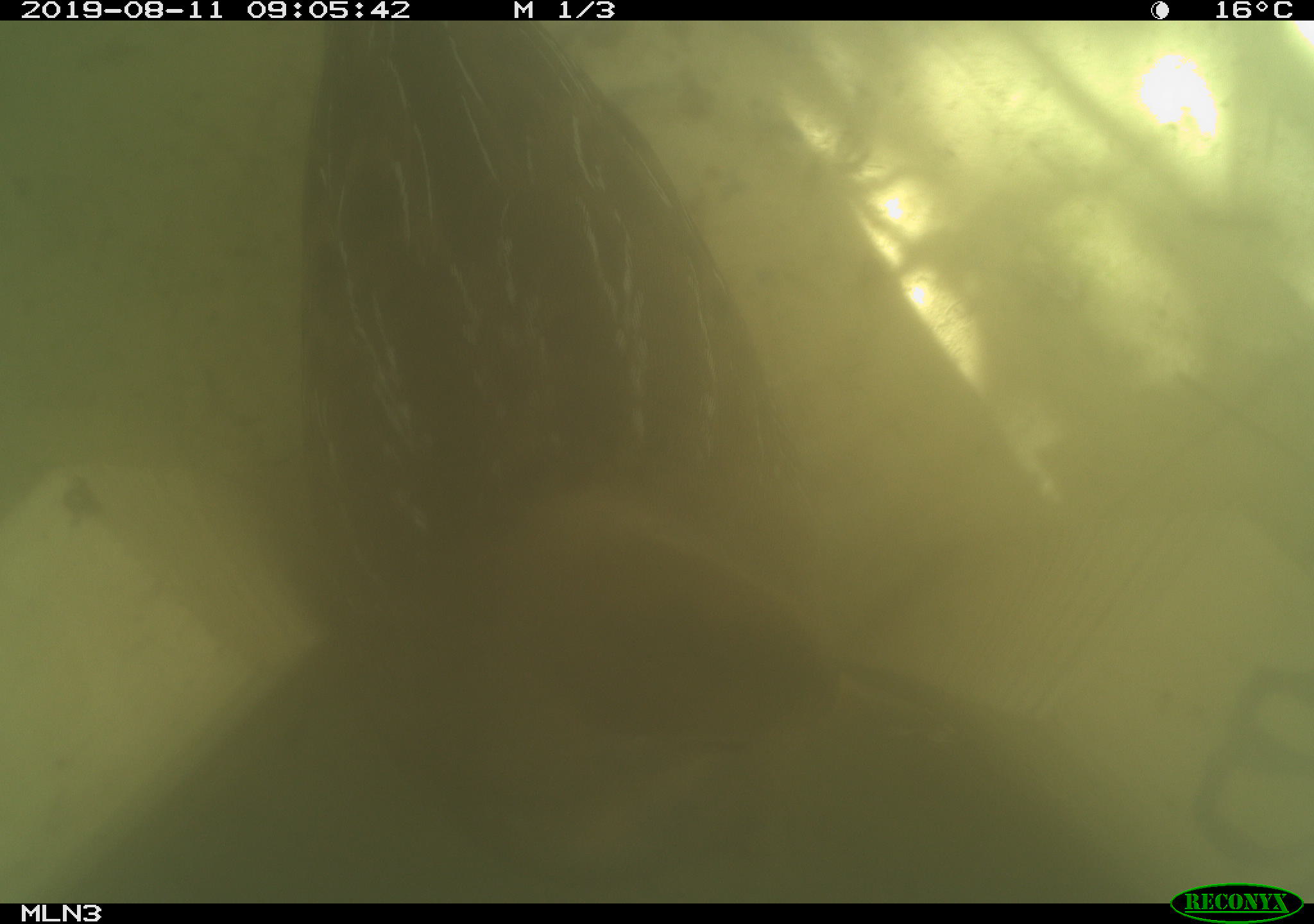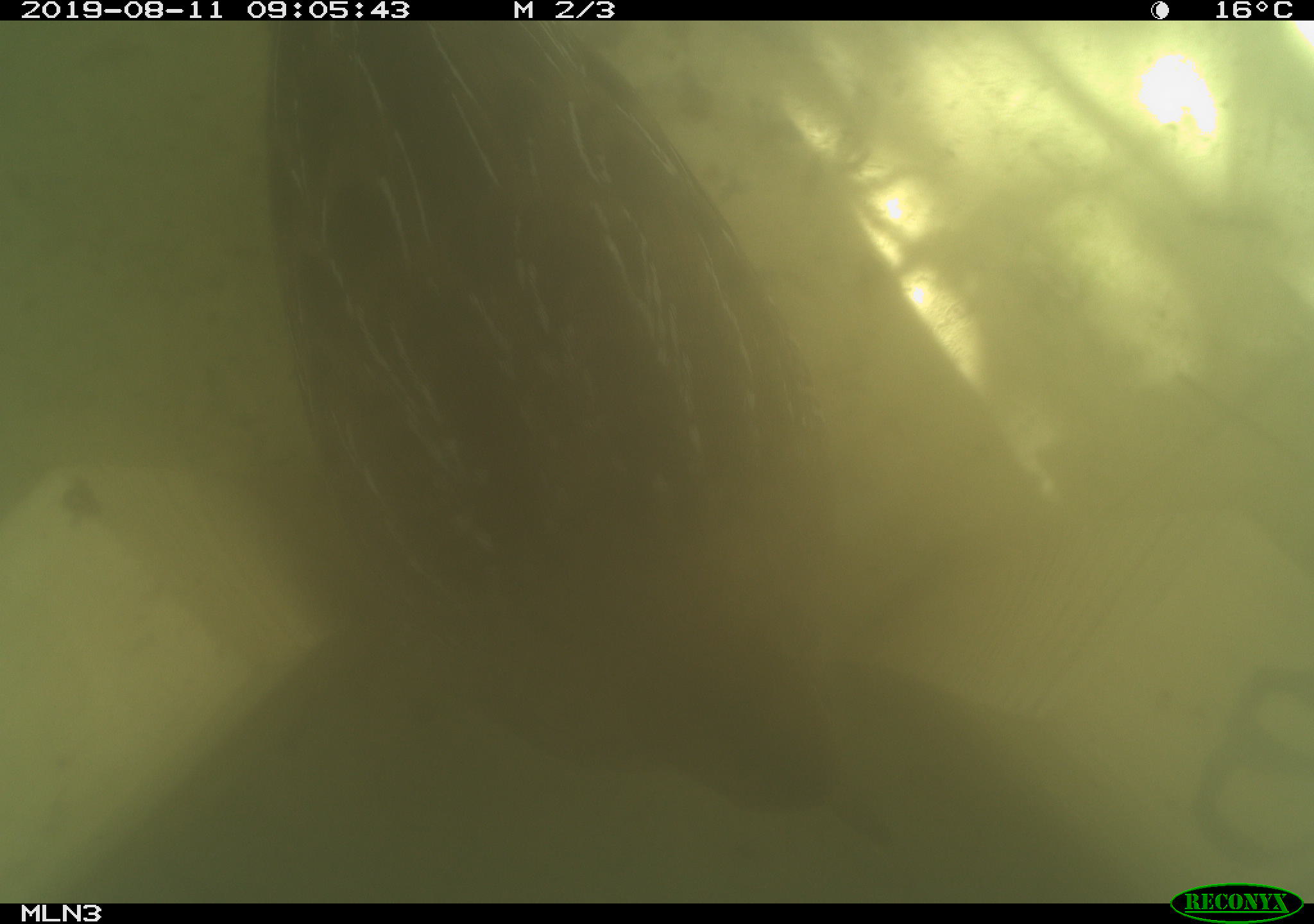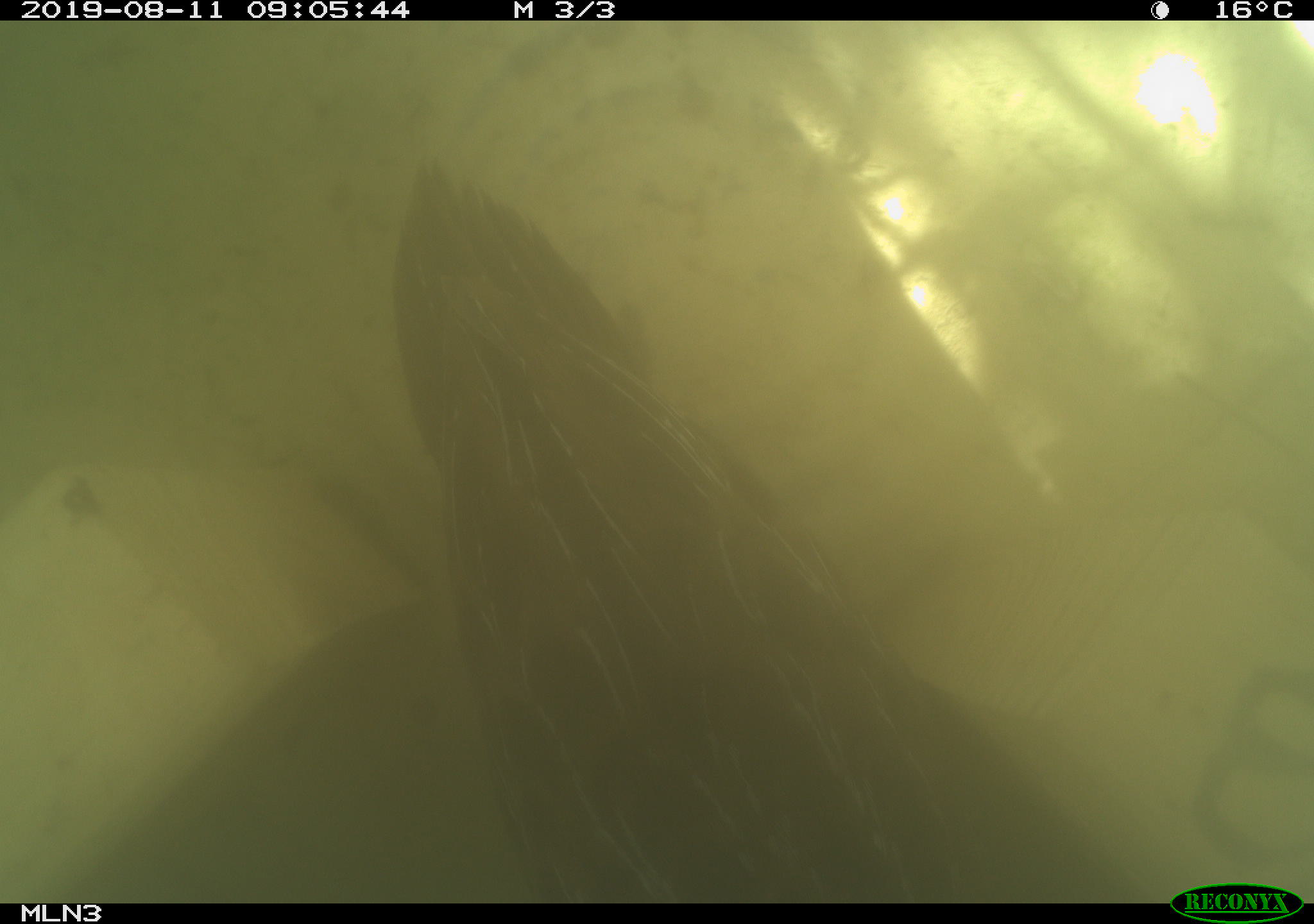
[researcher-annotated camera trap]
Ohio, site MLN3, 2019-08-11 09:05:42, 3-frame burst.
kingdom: Animalia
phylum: Chordata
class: Aves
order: Gruiformes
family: Rallidae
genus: Porzana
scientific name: Porzana carolina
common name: sora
Sora (Porzana carolina).